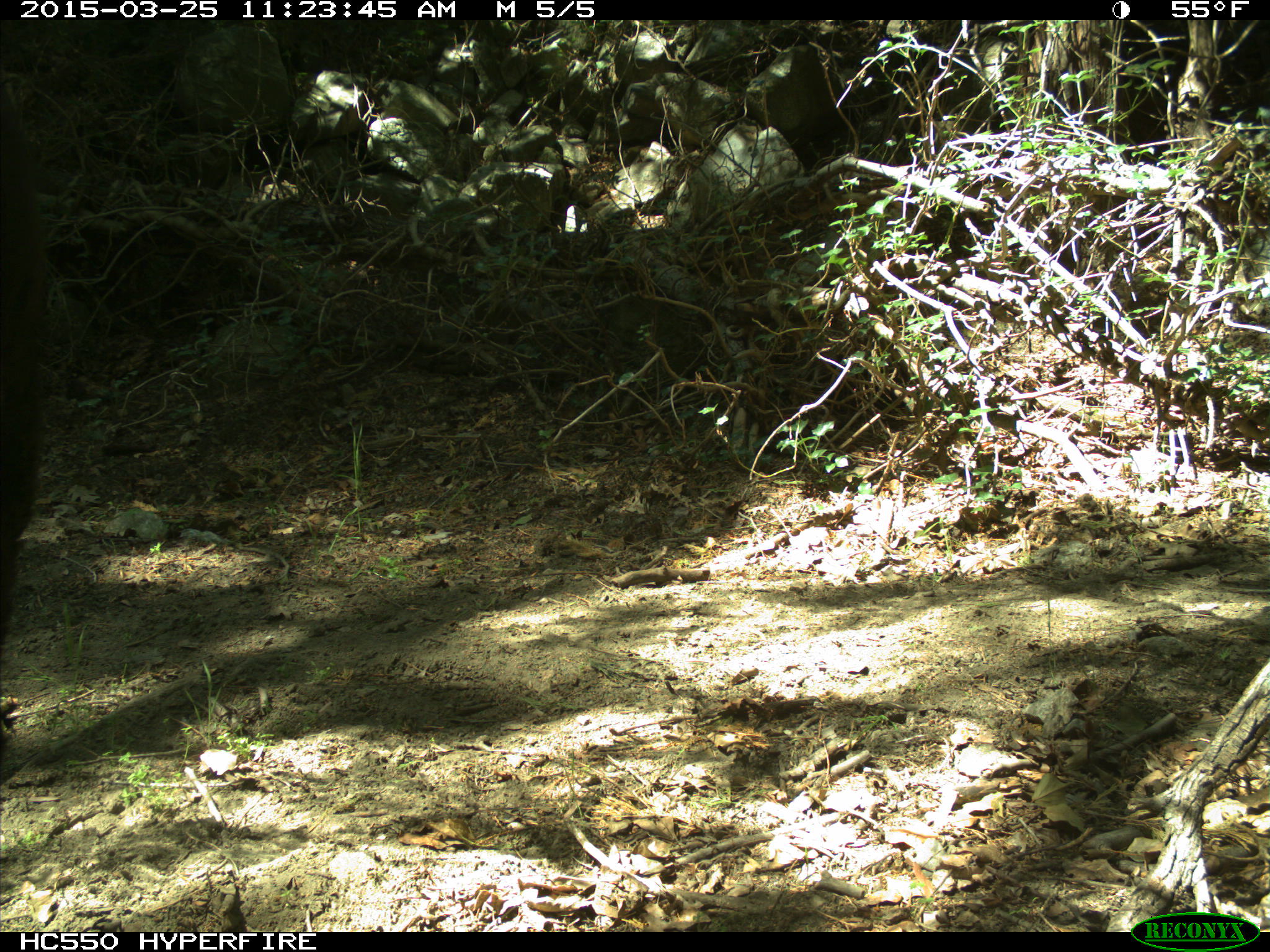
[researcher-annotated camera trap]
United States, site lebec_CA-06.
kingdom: Animalia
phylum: Chordata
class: Mammalia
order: Artiodactyla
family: Bovidae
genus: Bos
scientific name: Bos taurus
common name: domestic cow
Bos taurus (domestic cow).